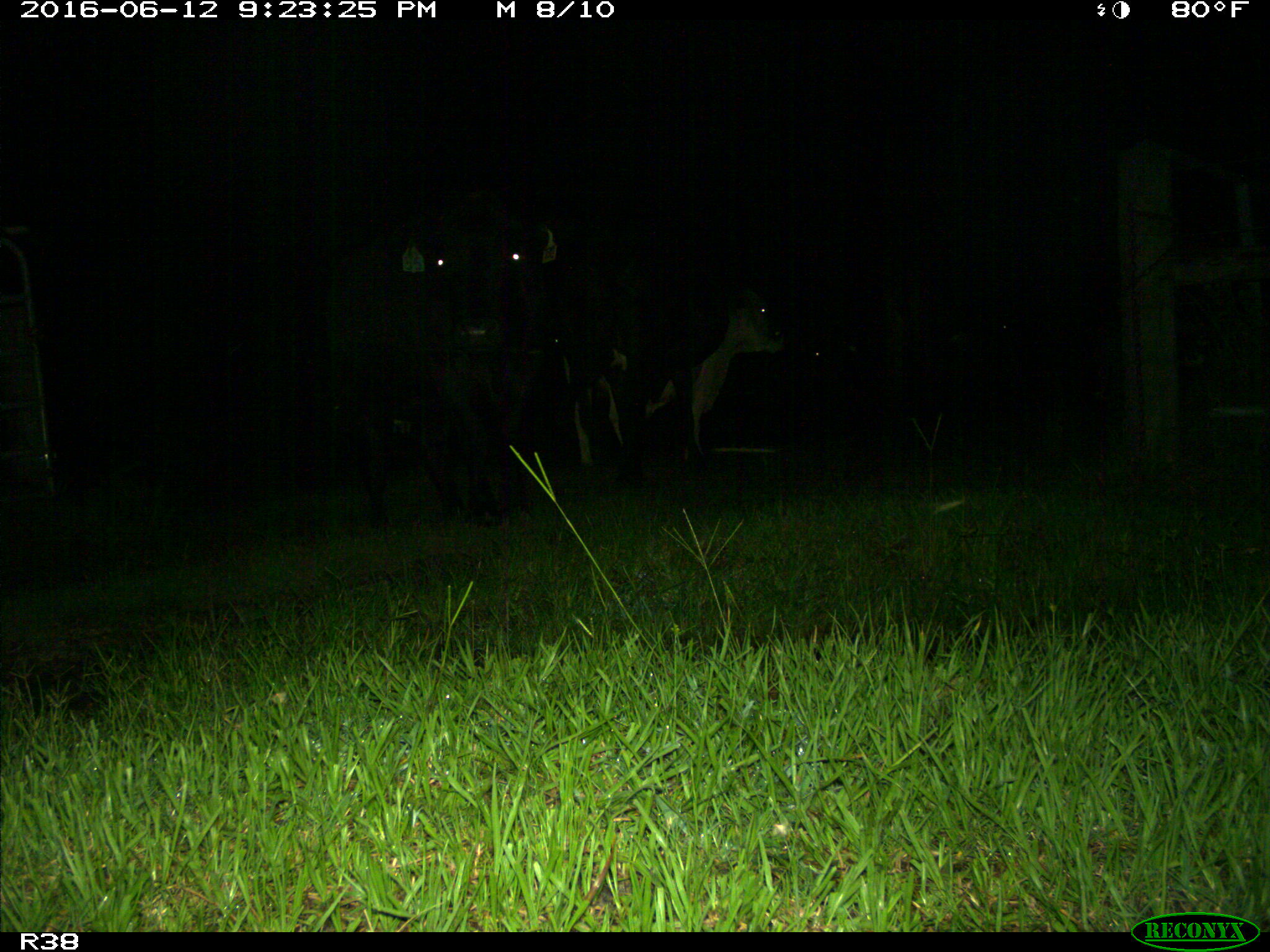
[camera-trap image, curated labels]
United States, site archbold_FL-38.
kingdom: Animalia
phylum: Chordata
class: Mammalia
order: Artiodactyla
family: Bovidae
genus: Bos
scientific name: Bos taurus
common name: domestic cow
Bos taurus (domestic cow).